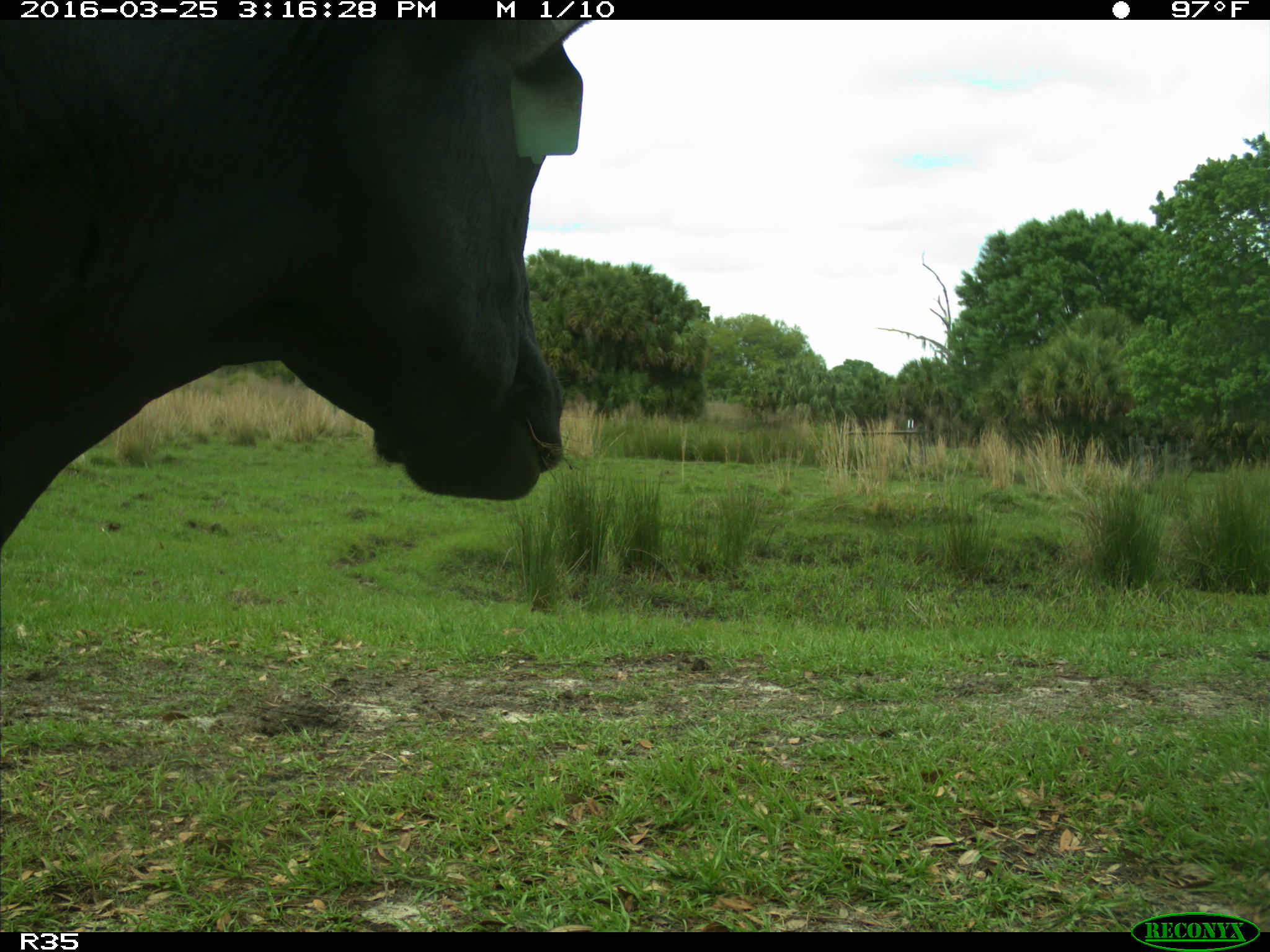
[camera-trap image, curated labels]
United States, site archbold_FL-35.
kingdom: Animalia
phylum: Chordata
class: Mammalia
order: Artiodactyla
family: Bovidae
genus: Bos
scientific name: Bos taurus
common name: domestic cow